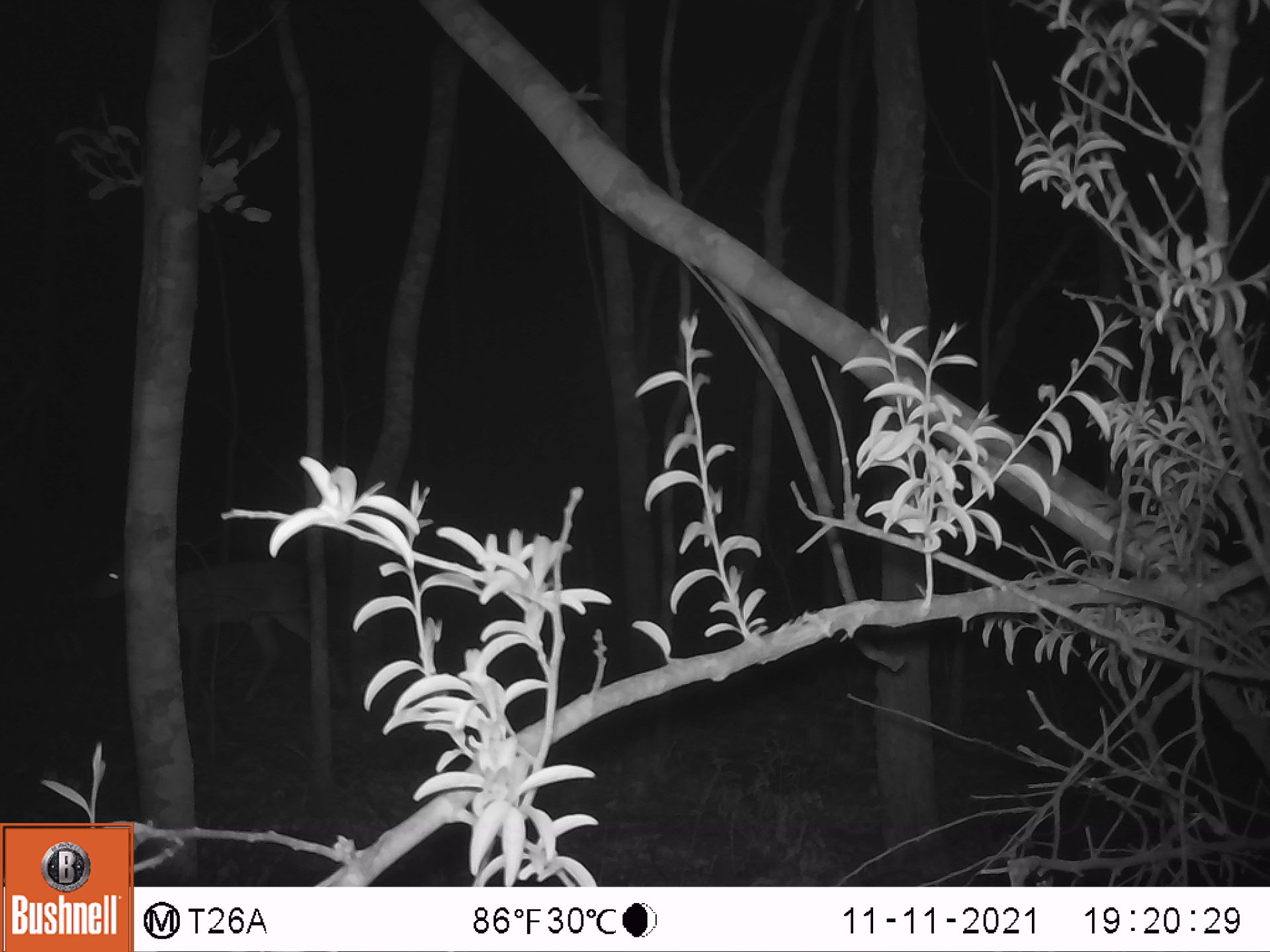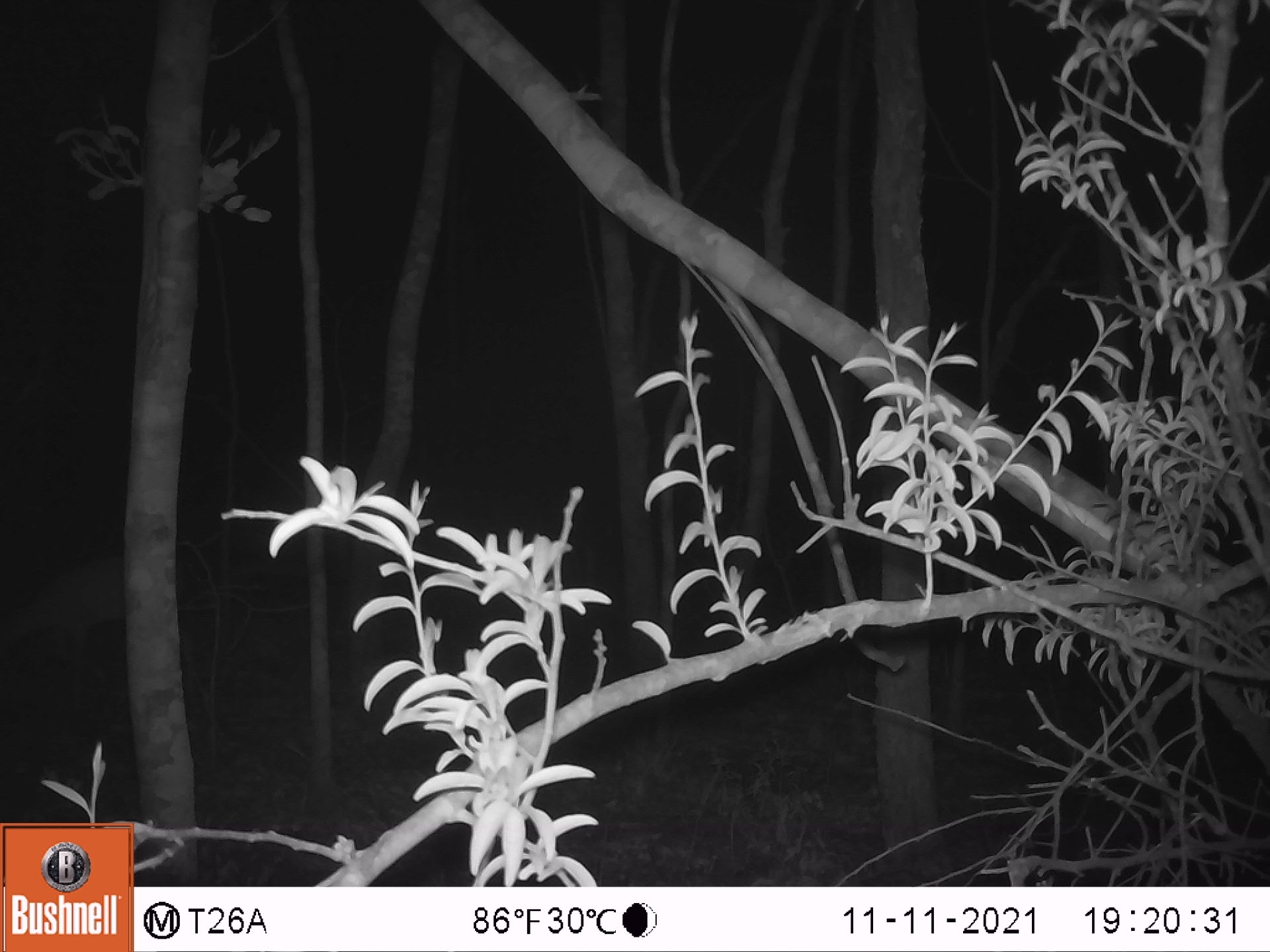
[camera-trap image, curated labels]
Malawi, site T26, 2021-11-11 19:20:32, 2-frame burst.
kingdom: Animalia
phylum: Chordata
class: Mammalia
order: Artiodactyla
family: Bovidae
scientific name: Antilopinae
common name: small antelope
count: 1